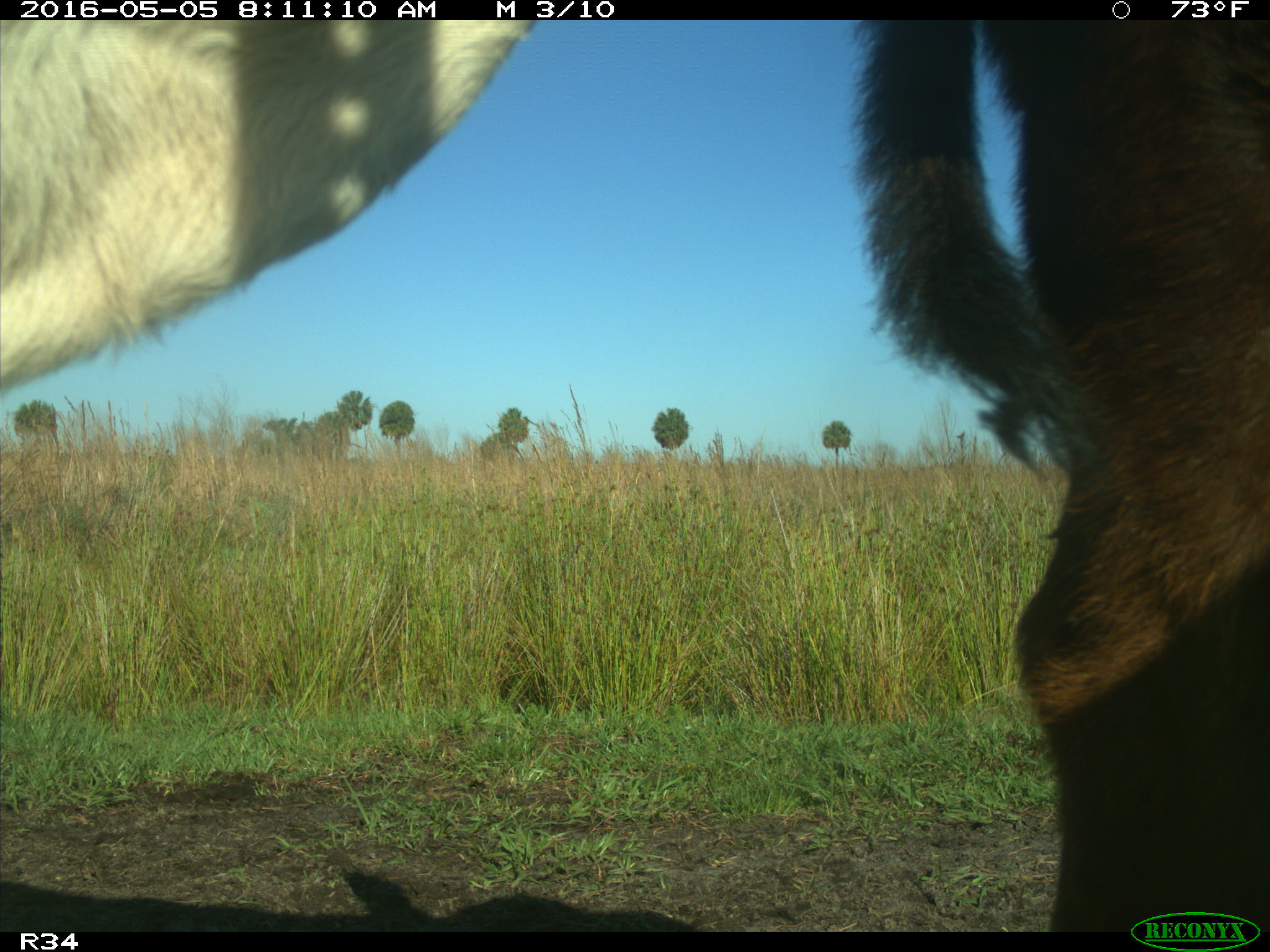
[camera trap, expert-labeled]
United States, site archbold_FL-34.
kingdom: Animalia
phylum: Chordata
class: Mammalia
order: Artiodactyla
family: Bovidae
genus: Bos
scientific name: Bos taurus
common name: domestic cow